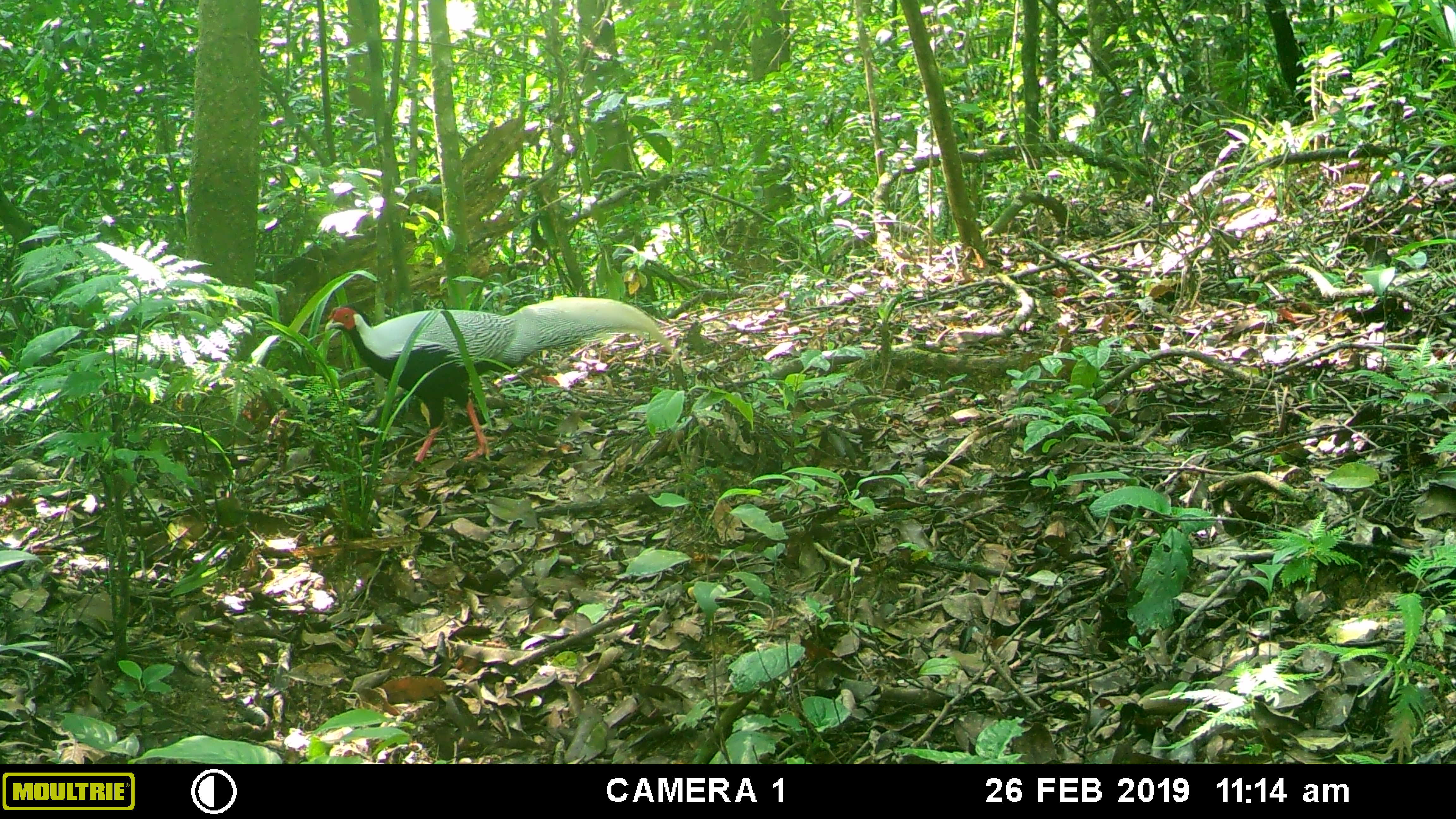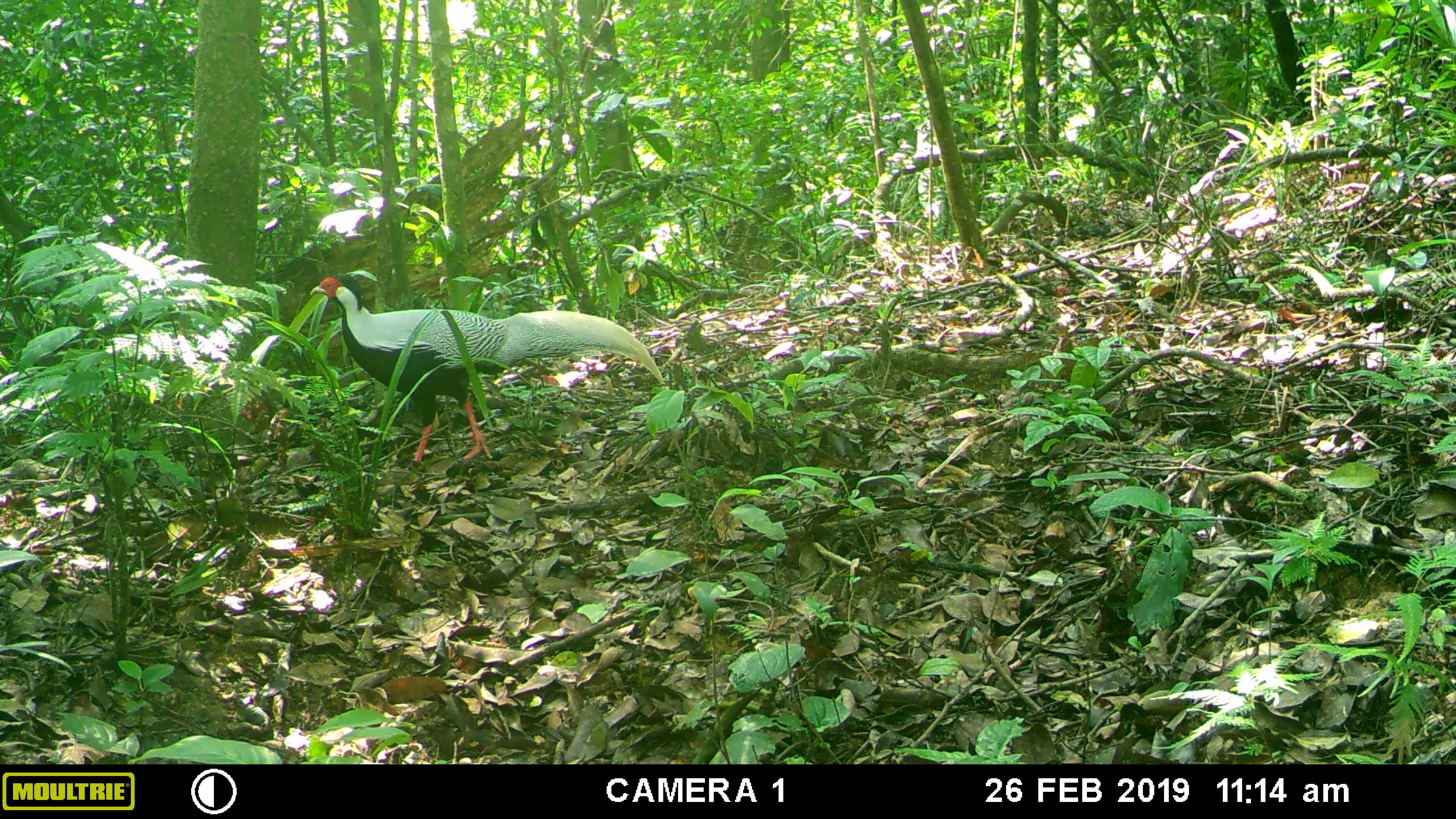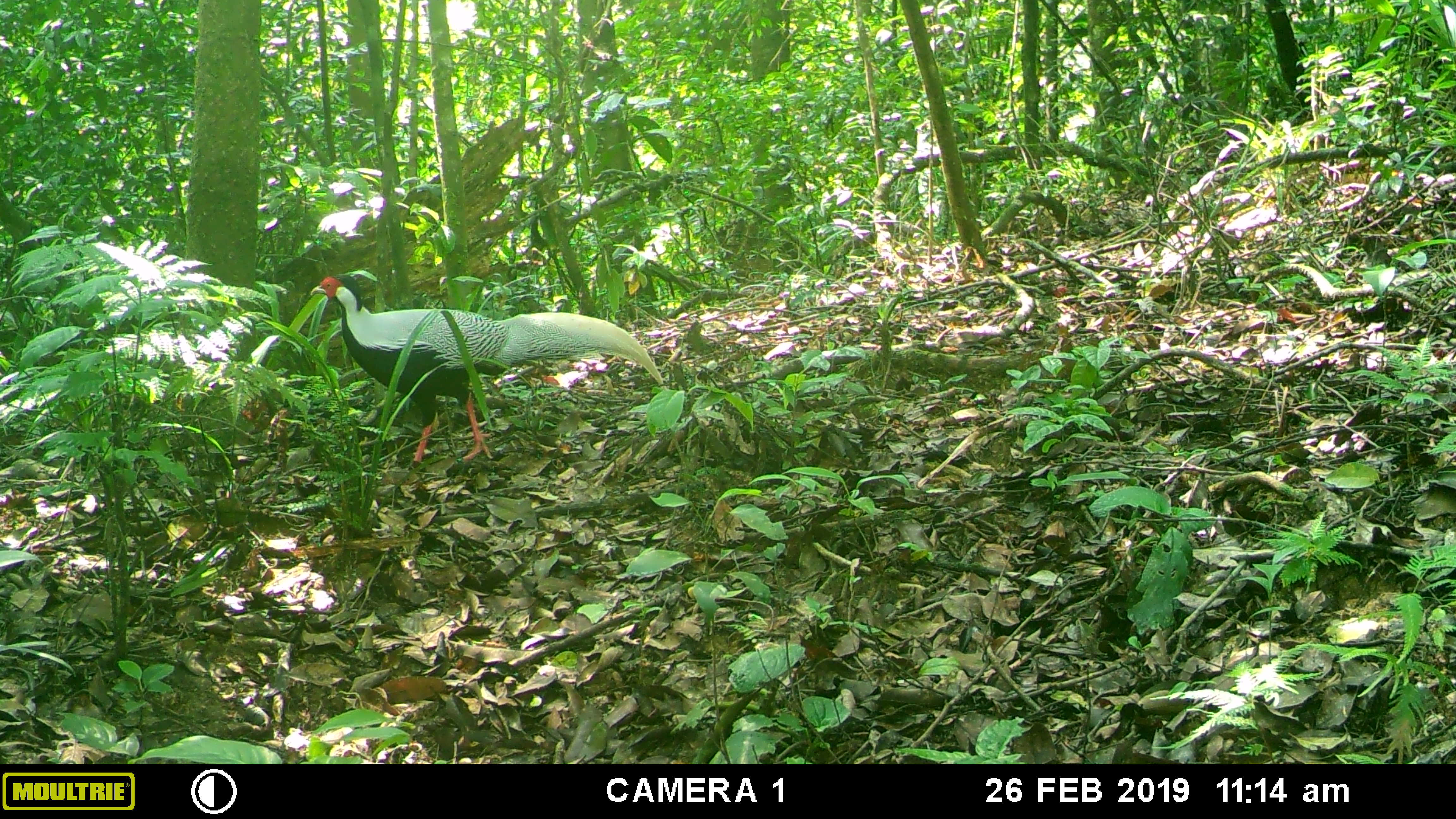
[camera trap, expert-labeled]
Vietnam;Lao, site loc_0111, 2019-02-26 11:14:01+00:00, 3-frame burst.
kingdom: Animalia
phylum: Chordata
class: Aves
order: Galliformes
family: Phasianidae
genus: Lophura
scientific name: Lophura nycthemera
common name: silver pheasant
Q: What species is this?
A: Silver pheasant (Lophura nycthemera).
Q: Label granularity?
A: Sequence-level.